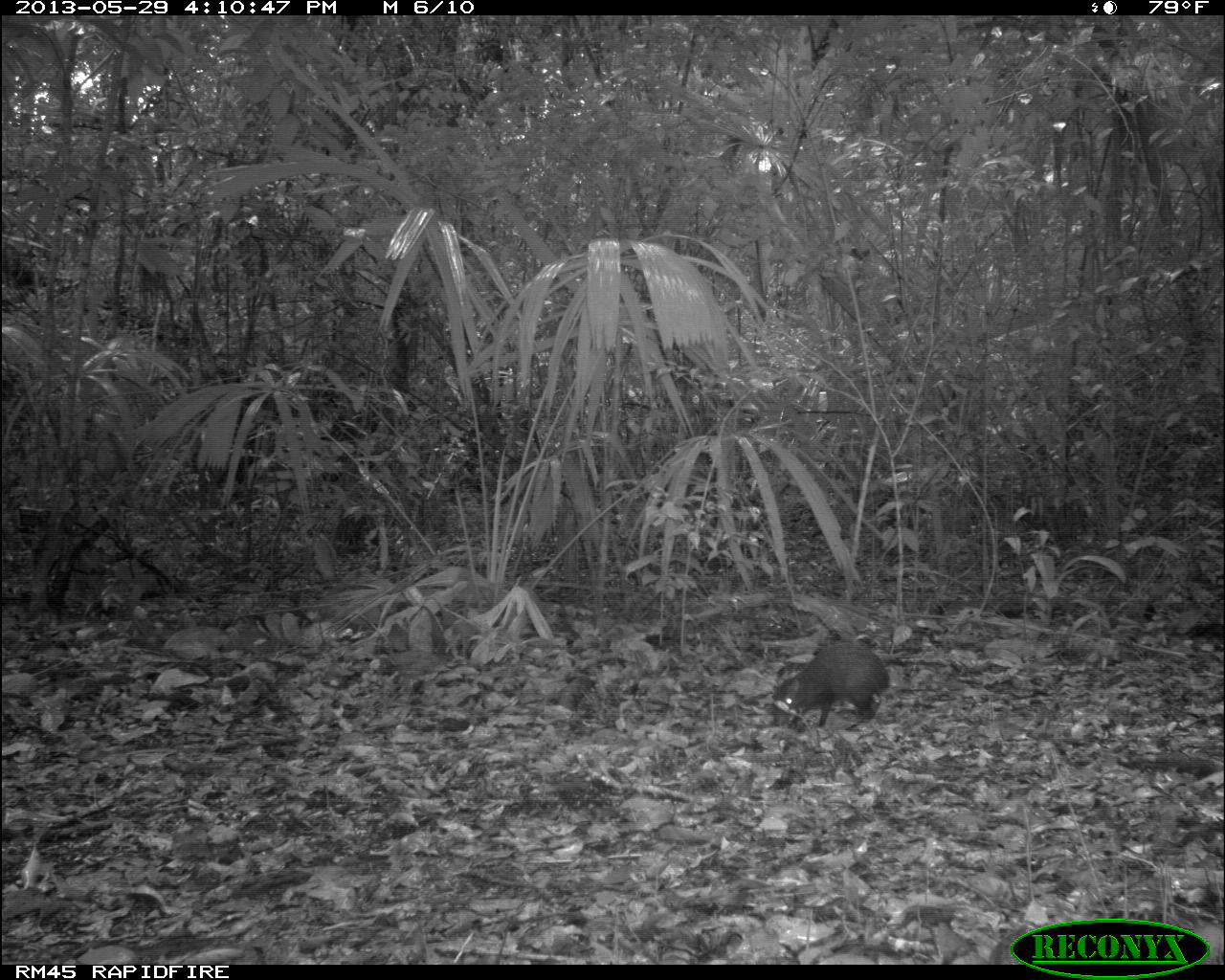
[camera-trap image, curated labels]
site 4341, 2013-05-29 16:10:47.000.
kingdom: Animalia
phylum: Chordata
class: Mammalia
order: Rodentia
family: Dasyproctidae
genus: Dasyprocta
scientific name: Dasyprocta punctata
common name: central american agouti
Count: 1.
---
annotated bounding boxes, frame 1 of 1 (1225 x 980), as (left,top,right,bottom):
dasyprocta punctata: (770,639,893,733)